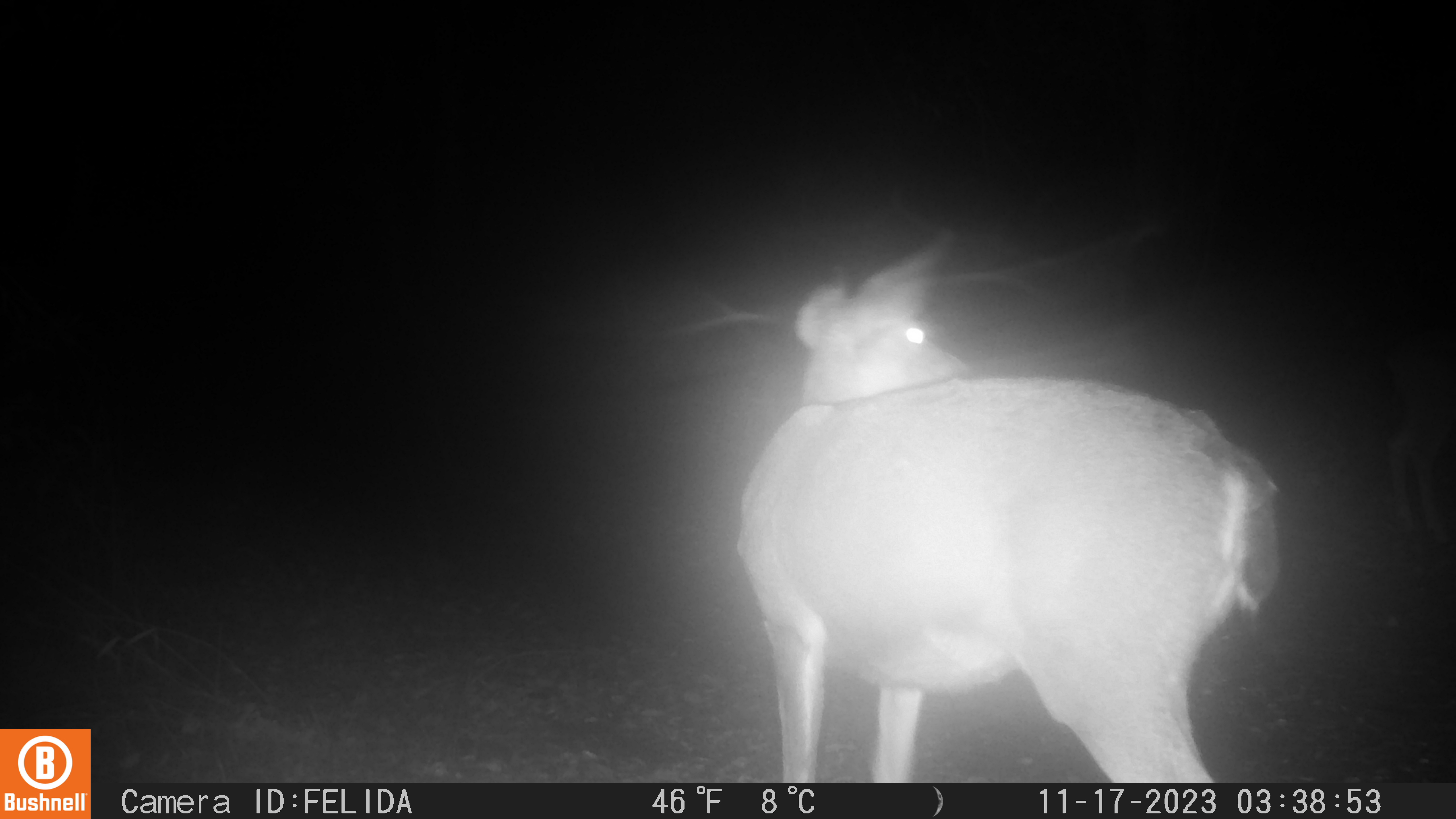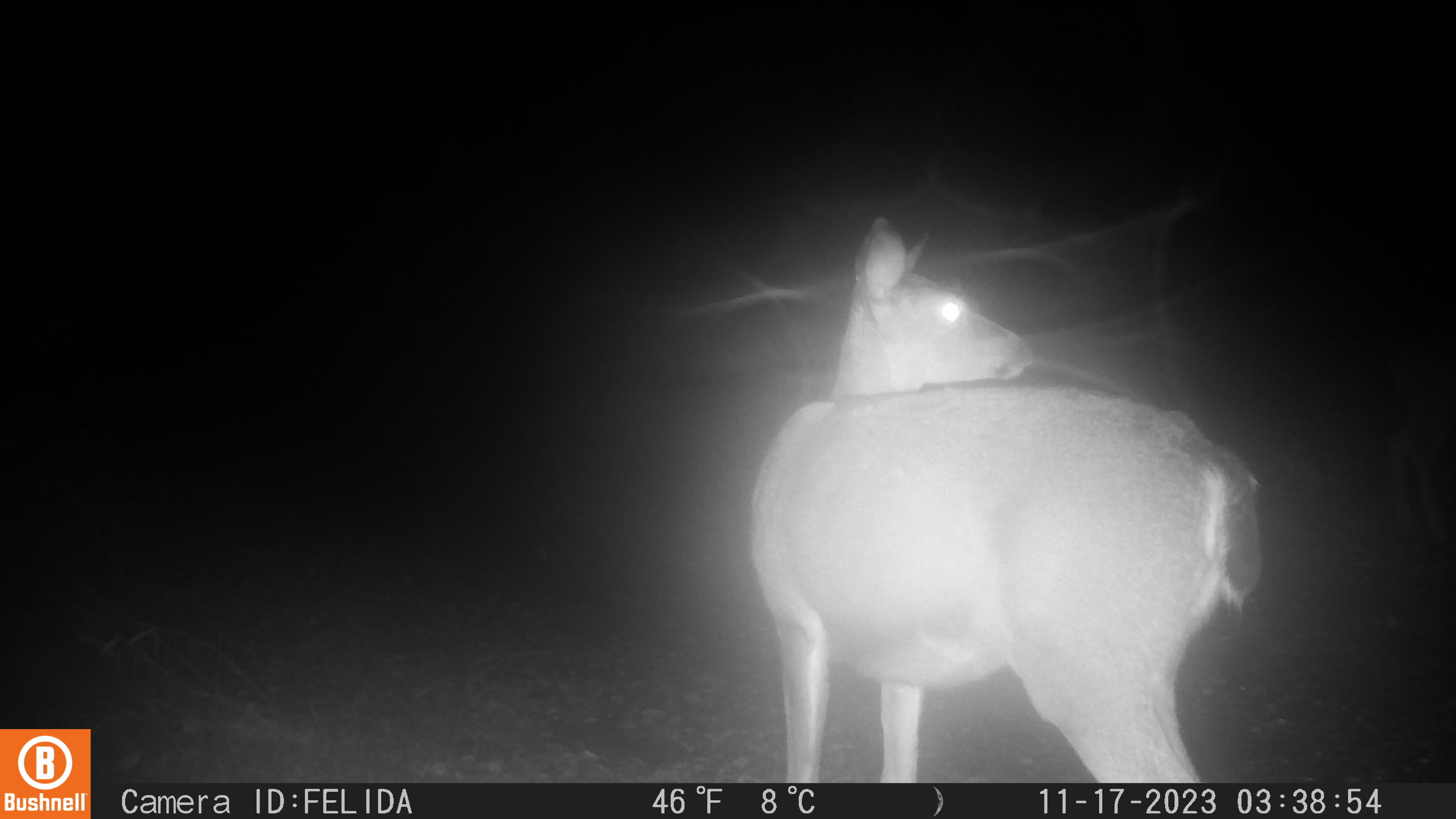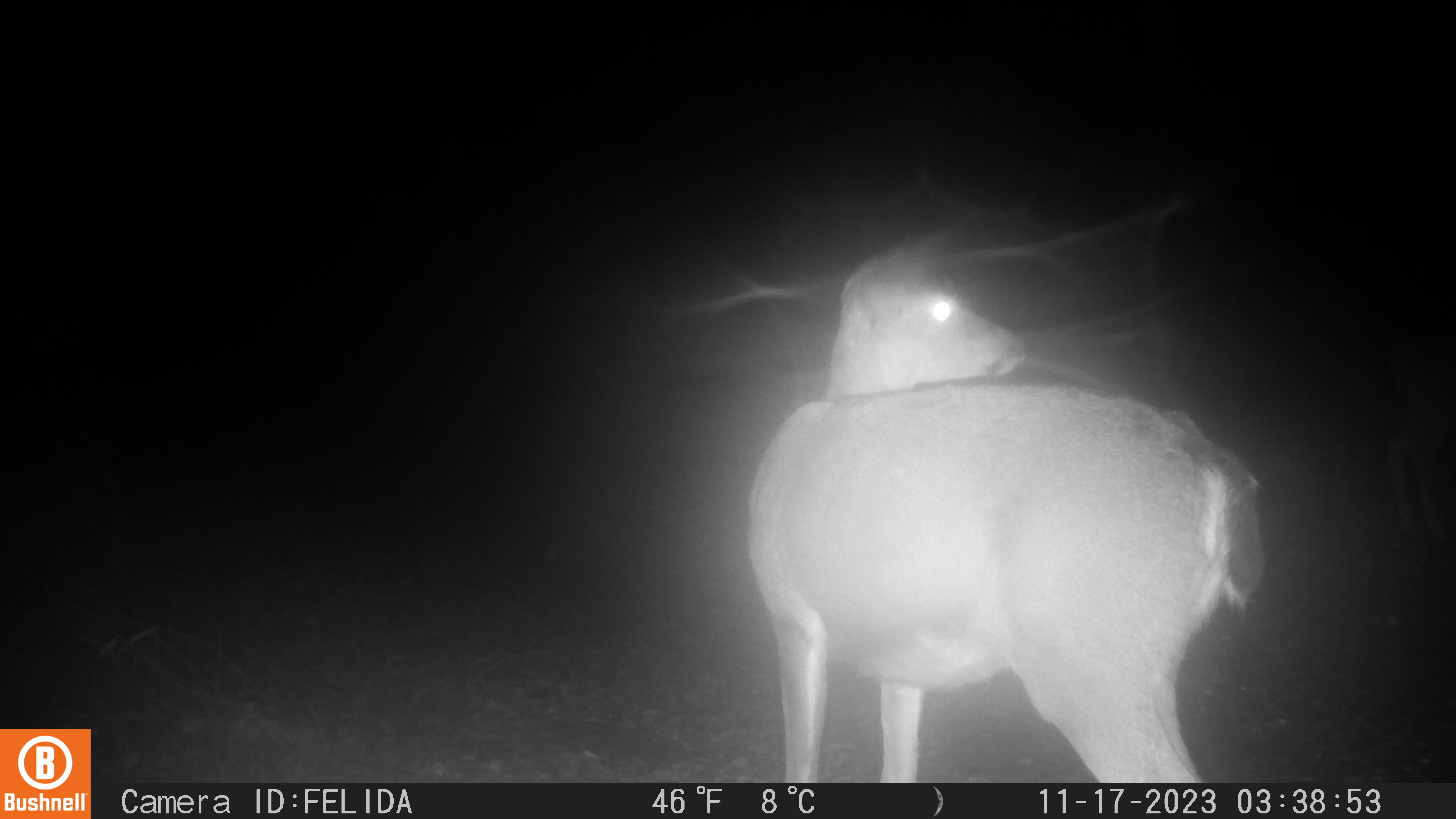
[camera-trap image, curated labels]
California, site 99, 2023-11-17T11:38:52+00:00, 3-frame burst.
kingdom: Animalia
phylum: Chordata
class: Mammalia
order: Artiodactyla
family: Cervidae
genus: Odocoileus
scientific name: Odocoileus hemionus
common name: mule deer